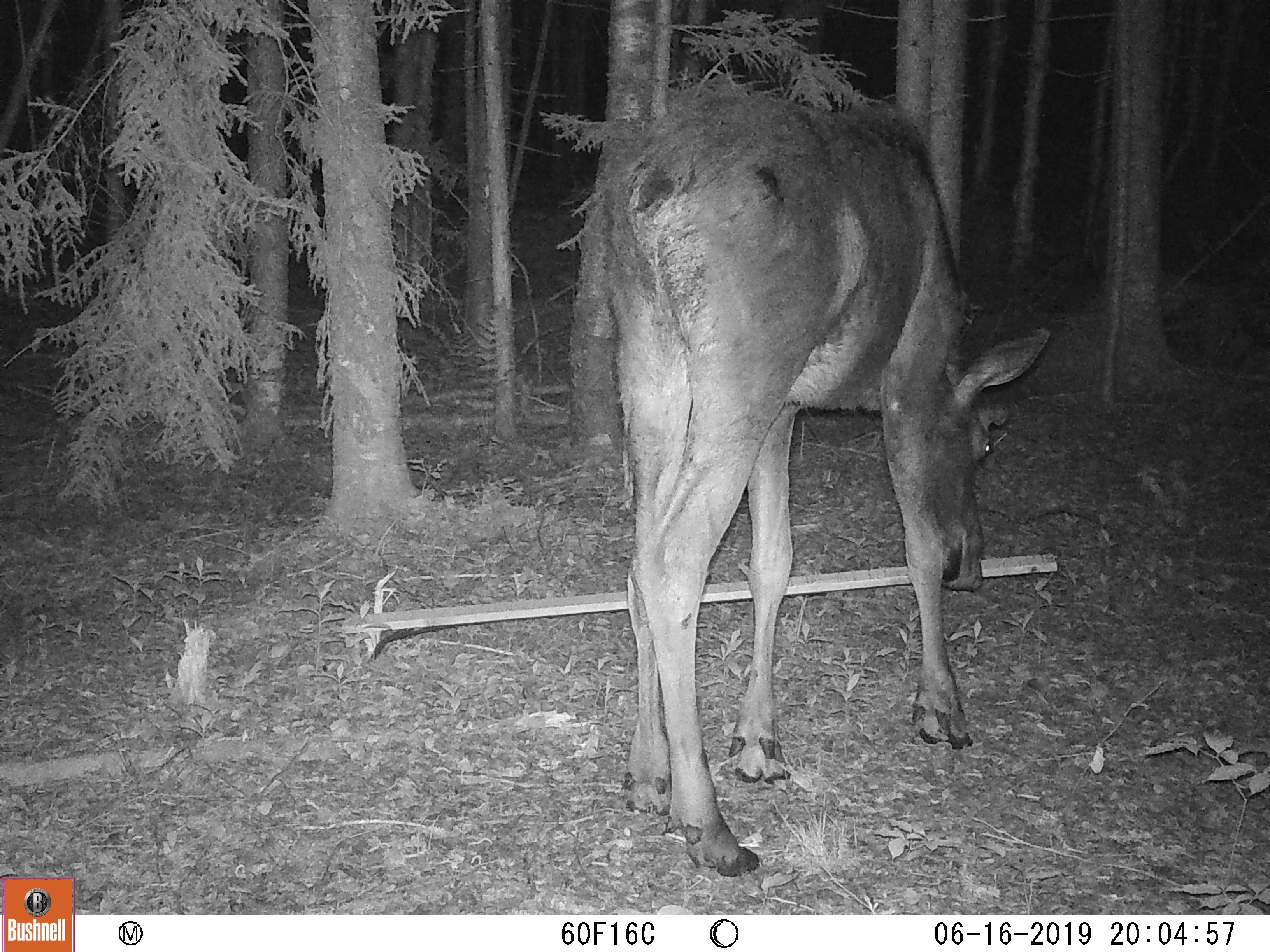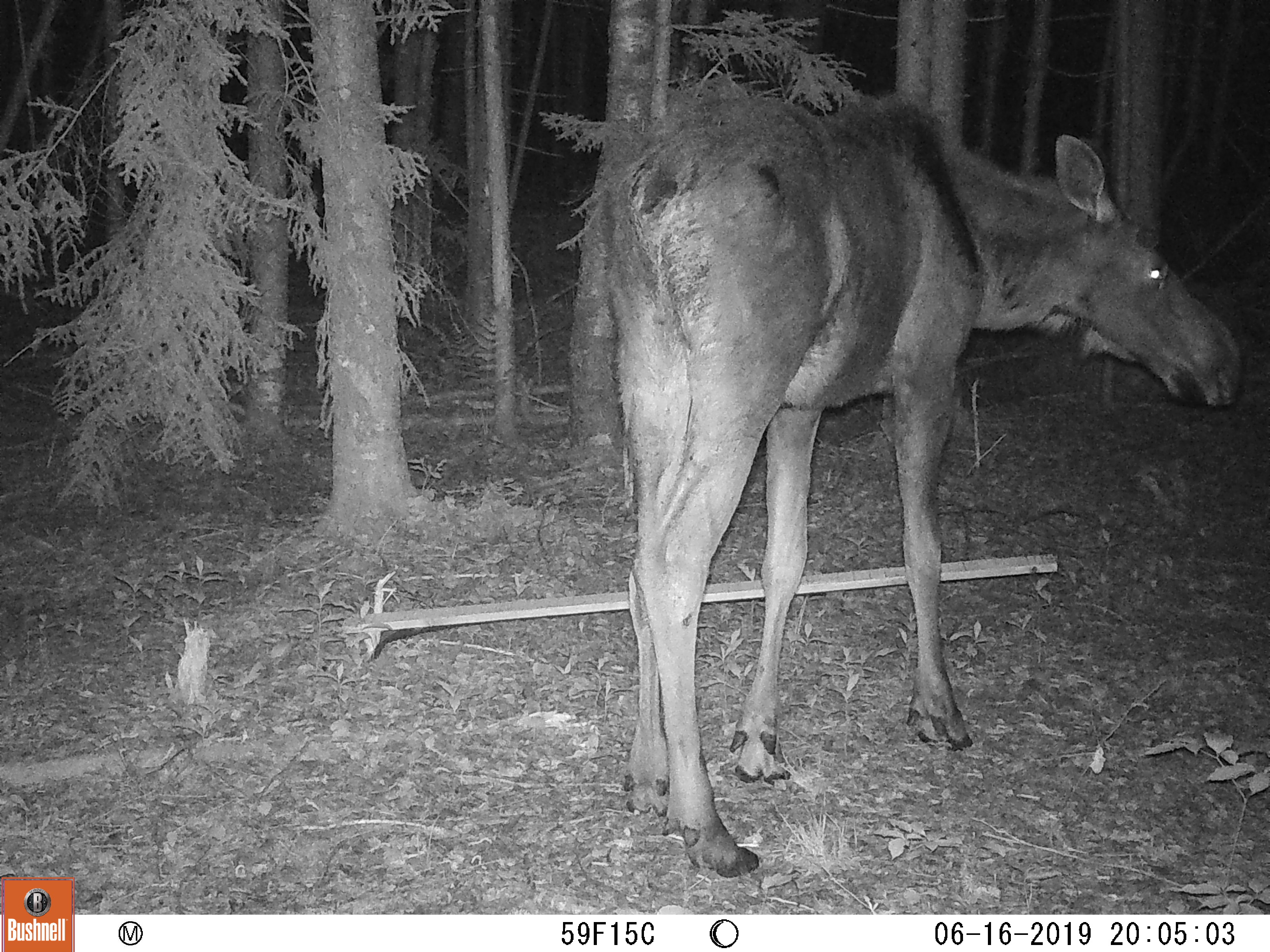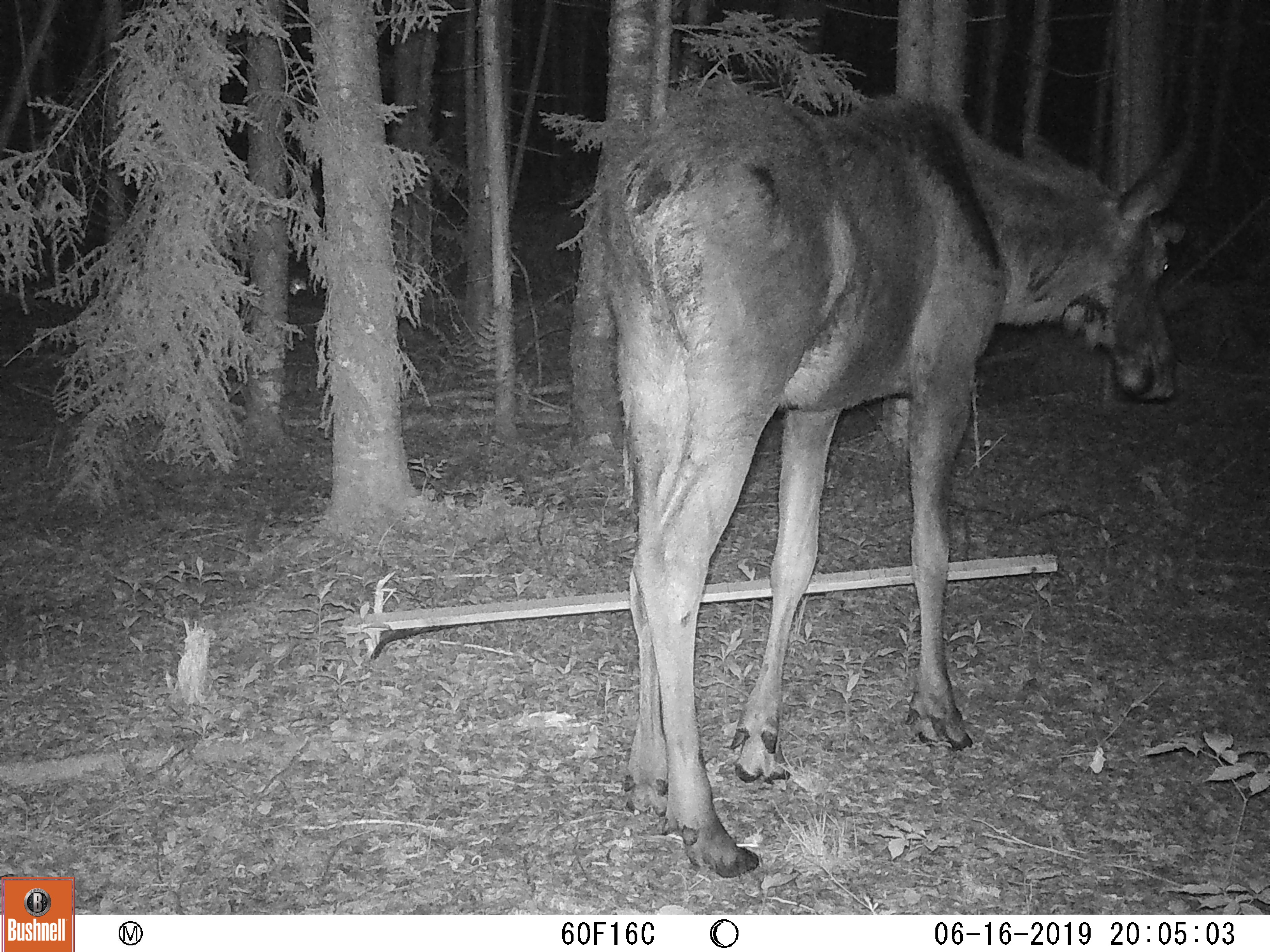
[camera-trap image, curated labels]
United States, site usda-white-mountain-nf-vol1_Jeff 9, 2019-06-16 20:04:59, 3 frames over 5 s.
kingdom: Animalia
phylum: Chordata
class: Mammalia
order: Artiodactyla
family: Cervidae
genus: Alces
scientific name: Alces alces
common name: moose